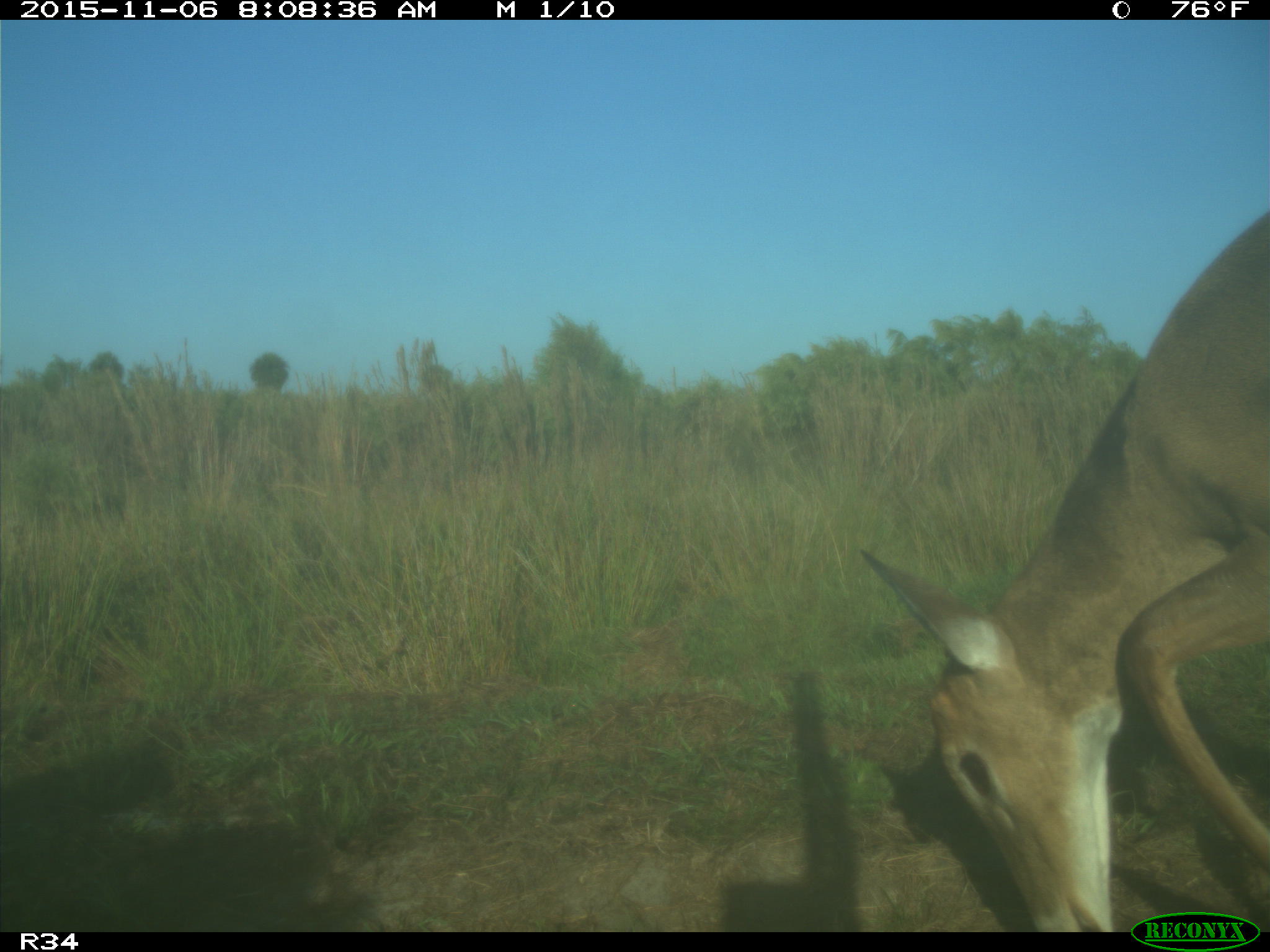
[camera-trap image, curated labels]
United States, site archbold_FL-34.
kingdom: Animalia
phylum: Chordata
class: Mammalia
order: Artiodactyla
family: Cervidae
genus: Odocoileus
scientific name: Odocoileus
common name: deer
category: unidentified deer